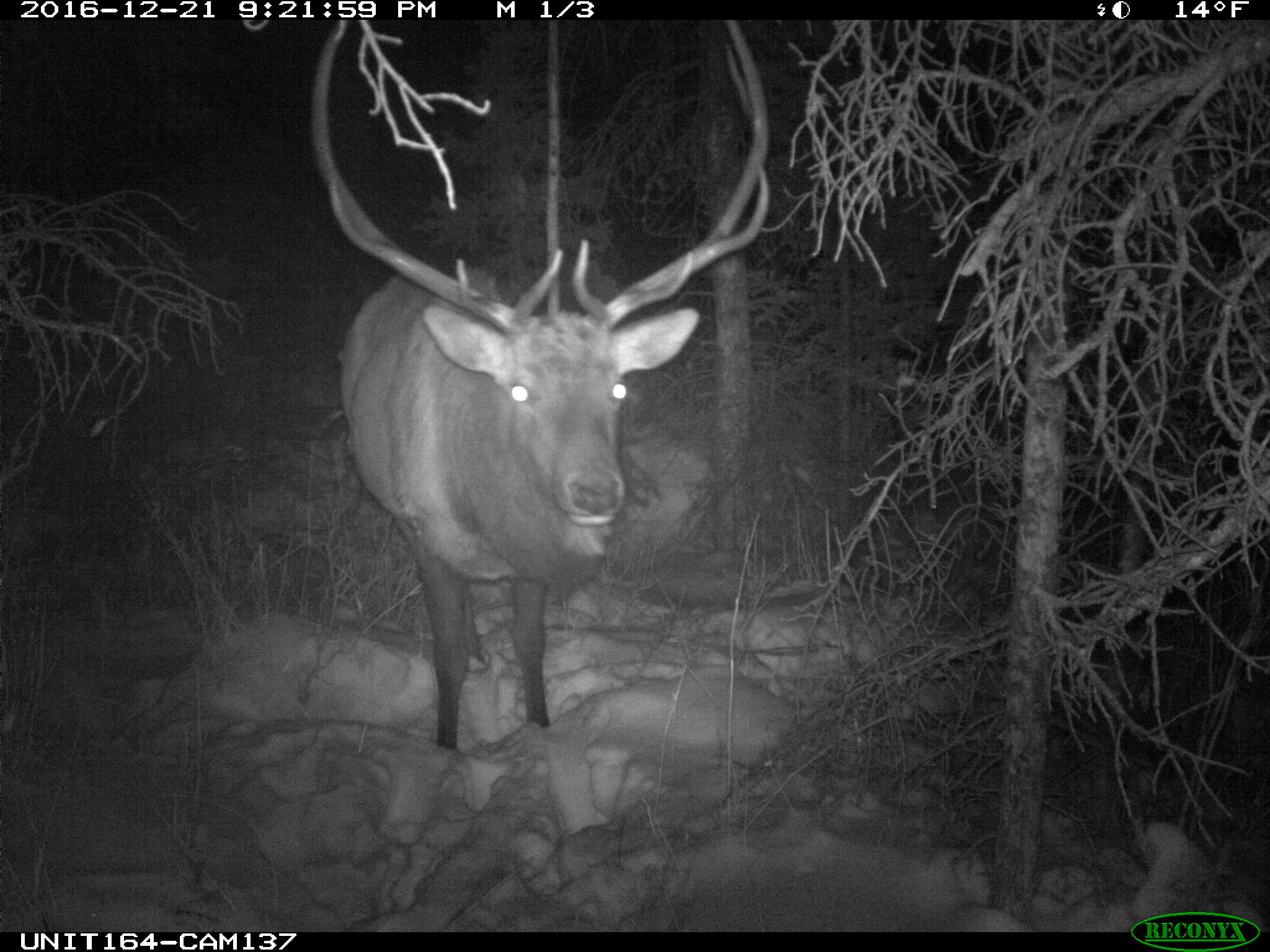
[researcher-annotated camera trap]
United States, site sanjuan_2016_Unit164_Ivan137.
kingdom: Animalia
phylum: Chordata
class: Mammalia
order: Artiodactyla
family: Cervidae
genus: Cervus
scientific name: Cervus elaphus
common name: red deer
Cervus elaphus (red deer).